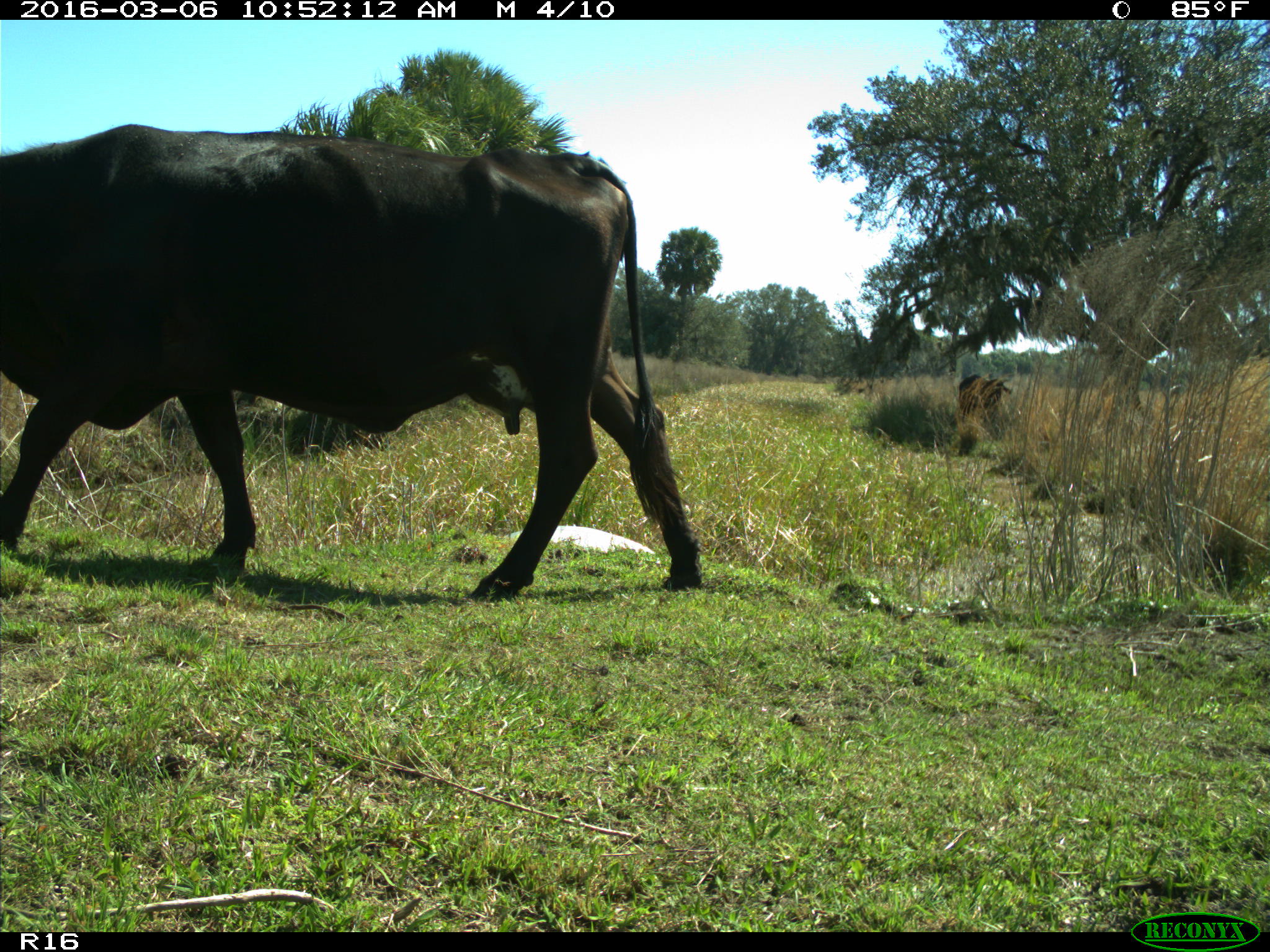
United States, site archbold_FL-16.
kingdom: Animalia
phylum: Chordata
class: Mammalia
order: Artiodactyla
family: Bovidae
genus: Bos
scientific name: Bos taurus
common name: domestic cow